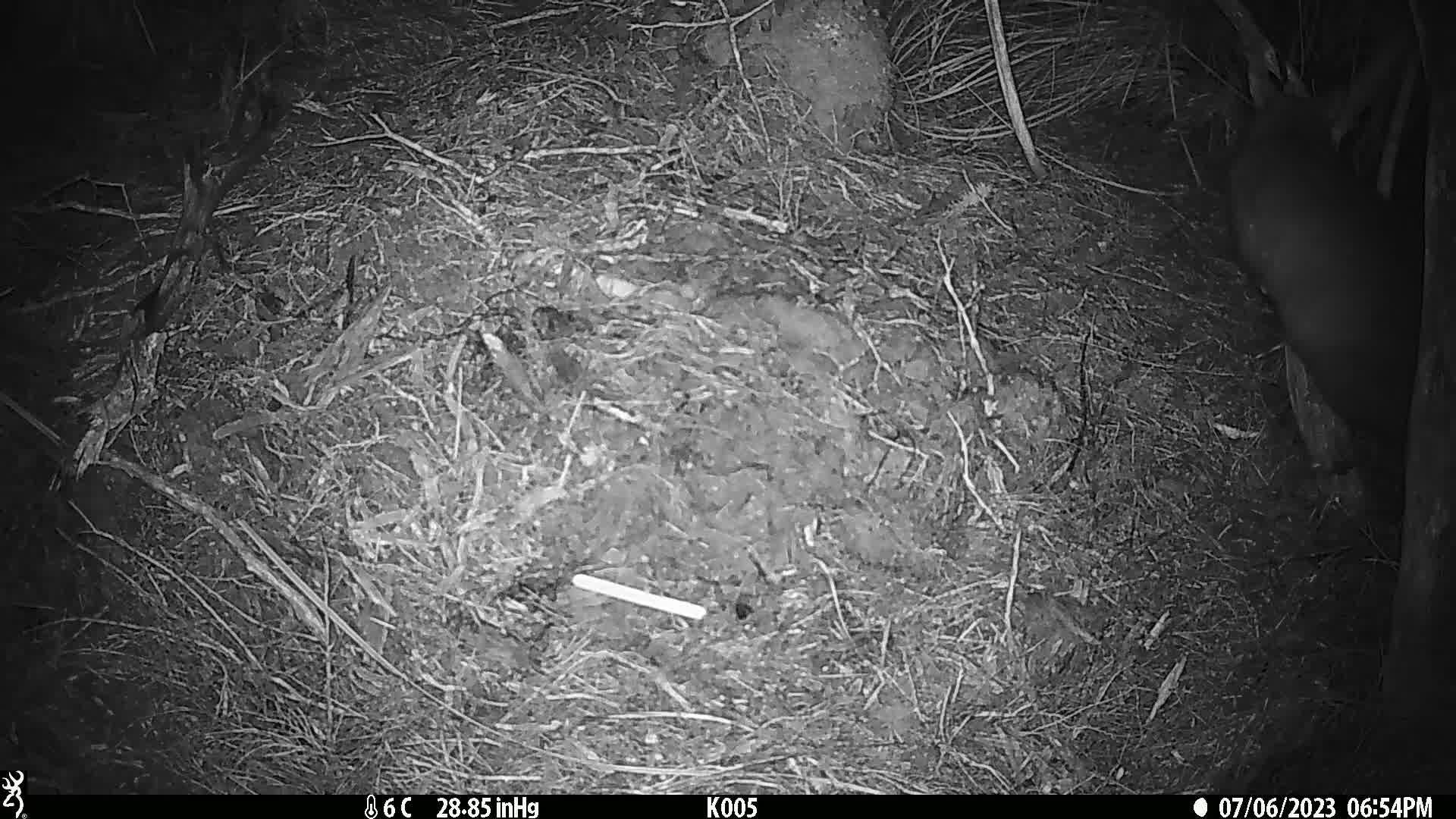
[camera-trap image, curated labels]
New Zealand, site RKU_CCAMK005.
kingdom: Animalia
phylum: Chordata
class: Mammalia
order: Diprotodontia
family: Phalangeridae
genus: Trichosurus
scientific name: Trichosurus vulpecula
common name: common brushtail possum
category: possum